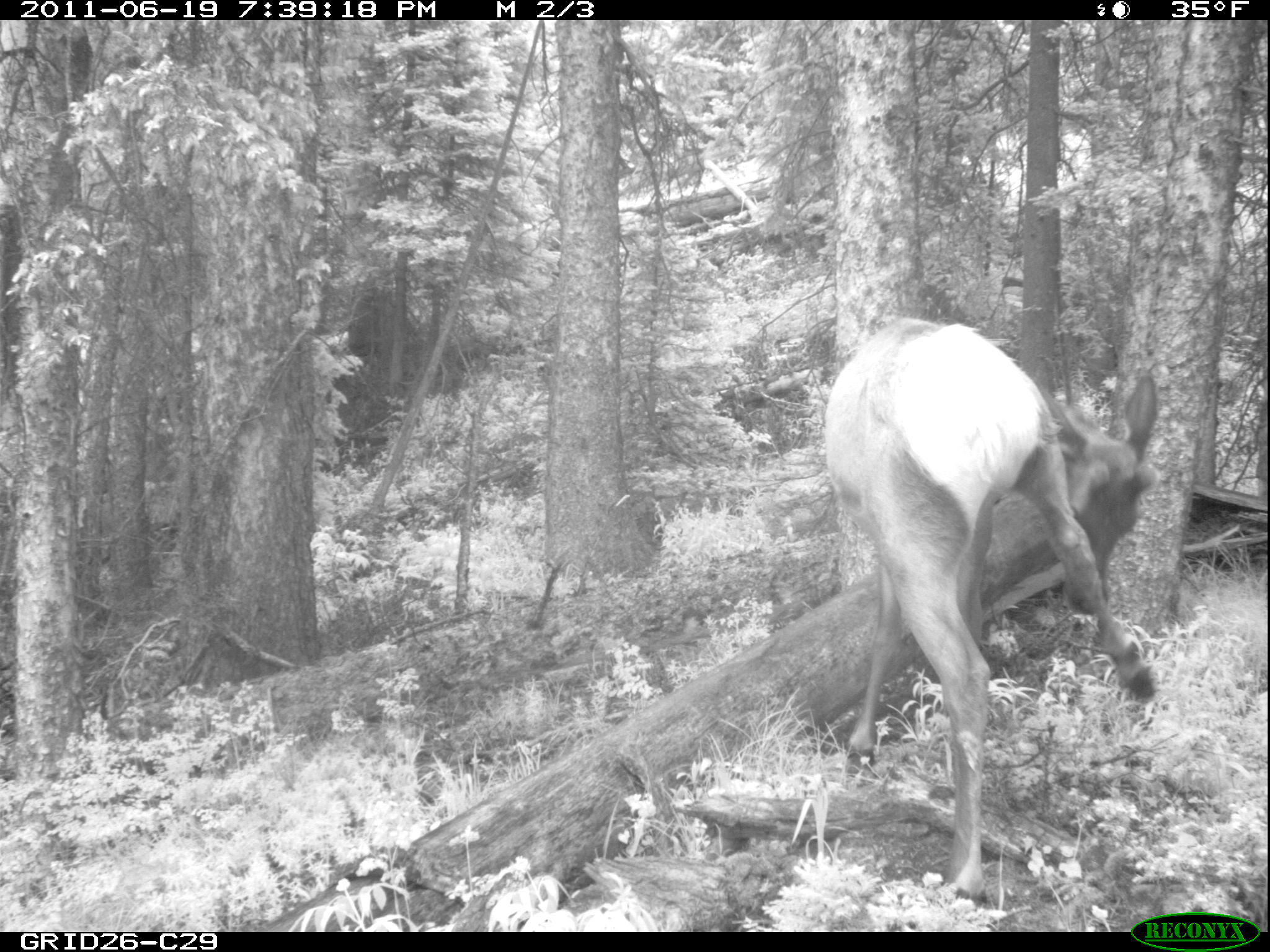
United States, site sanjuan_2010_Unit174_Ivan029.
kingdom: Animalia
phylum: Chordata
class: Mammalia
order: Artiodactyla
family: Cervidae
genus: Cervus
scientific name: Cervus elaphus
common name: red deer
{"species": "Cervus elaphus (red deer)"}